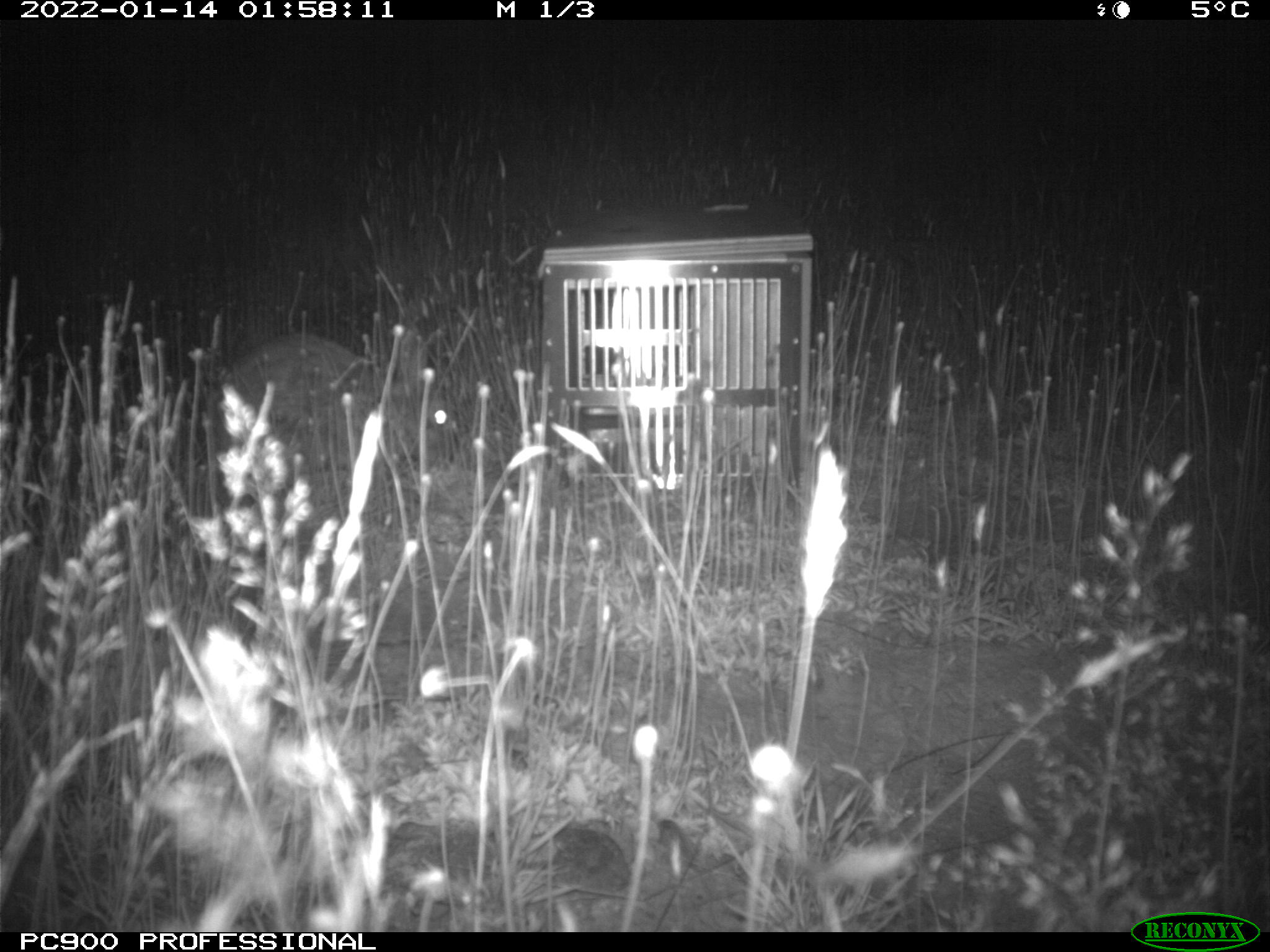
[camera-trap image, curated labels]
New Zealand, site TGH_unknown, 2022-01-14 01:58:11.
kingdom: Animalia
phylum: Chordata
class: Mammalia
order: Lagomorpha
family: Leporidae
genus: Oryctolagus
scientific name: Oryctolagus cuniculus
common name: european rabbit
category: rabbit